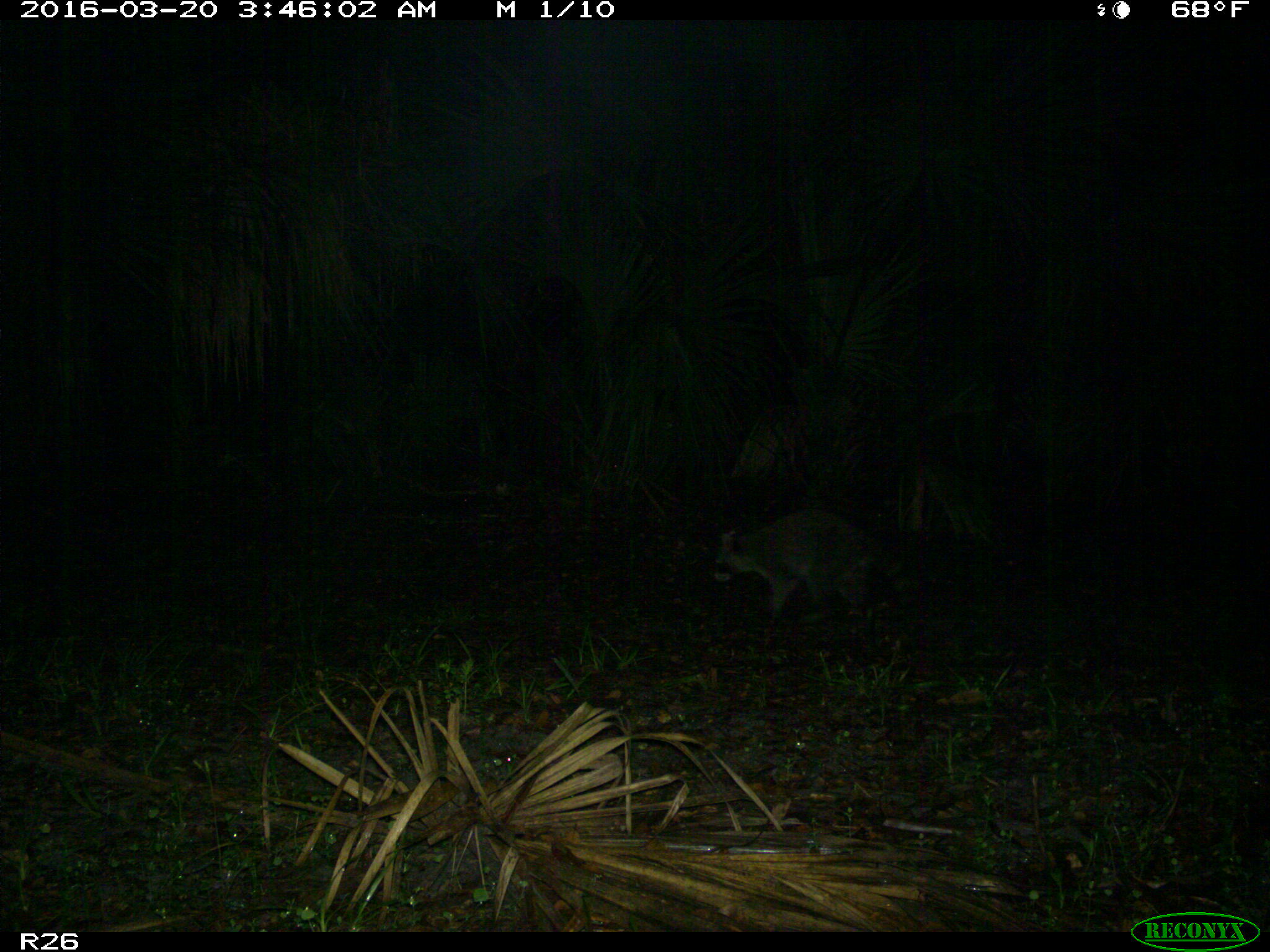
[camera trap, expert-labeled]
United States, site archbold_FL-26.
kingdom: Animalia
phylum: Chordata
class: Mammalia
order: Carnivora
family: Procyonidae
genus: Procyon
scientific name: Procyon lotor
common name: common raccoon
Procyon lotor (common raccoon).